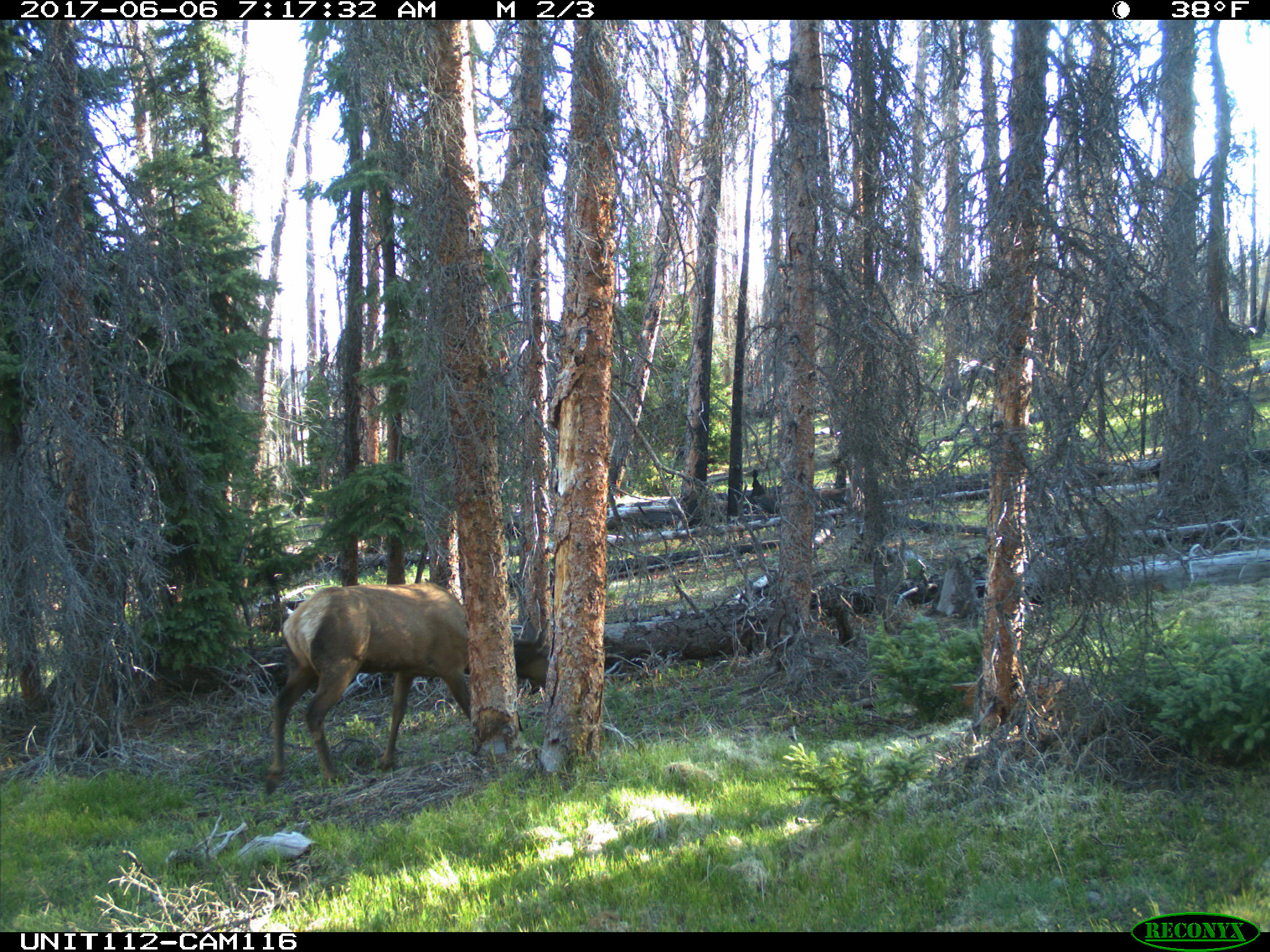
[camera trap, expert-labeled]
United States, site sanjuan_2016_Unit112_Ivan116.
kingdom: Animalia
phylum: Chordata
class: Mammalia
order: Artiodactyla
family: Cervidae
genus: Cervus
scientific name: Cervus elaphus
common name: red deer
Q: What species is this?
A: Cervus elaphus (red deer).